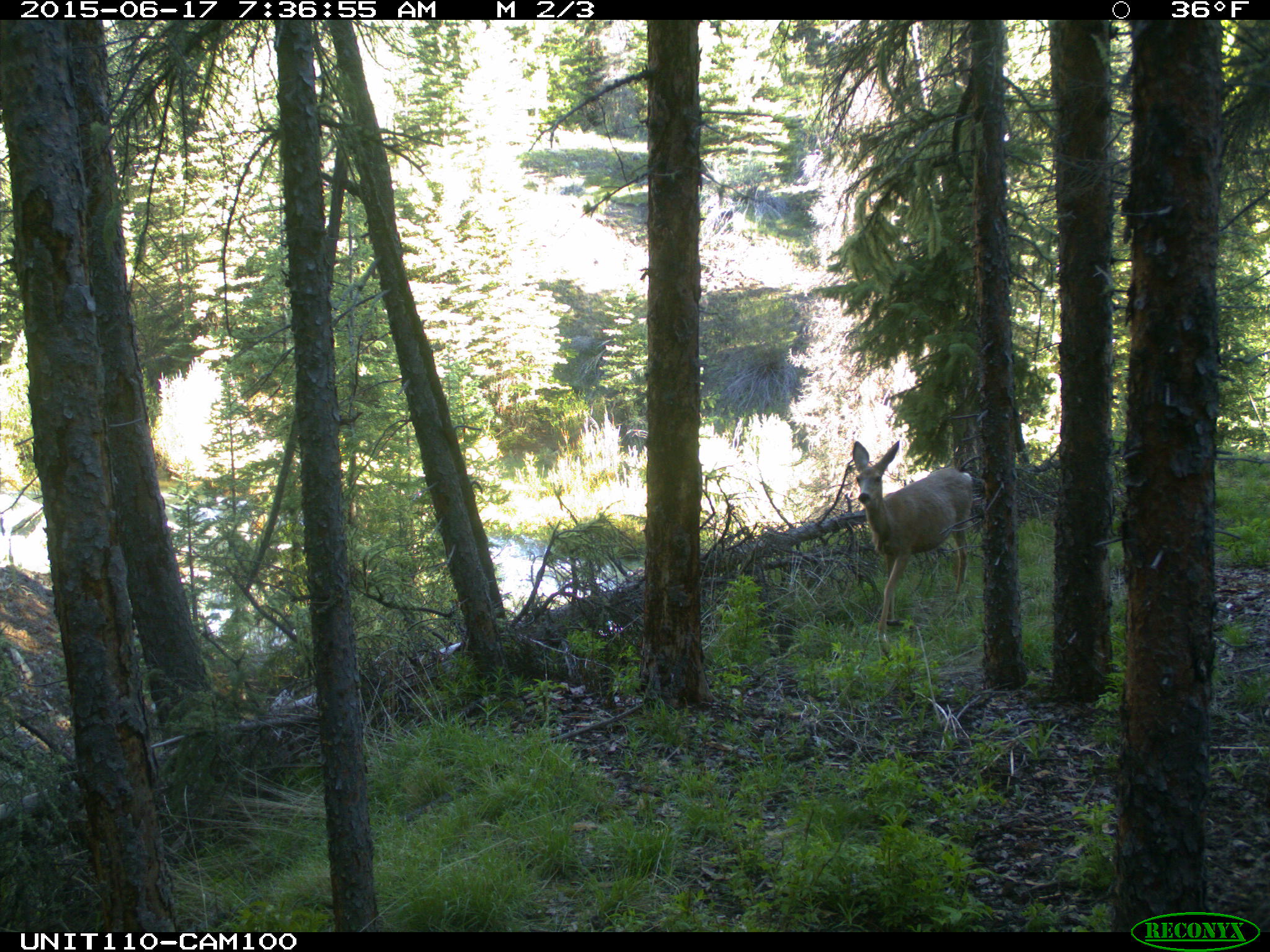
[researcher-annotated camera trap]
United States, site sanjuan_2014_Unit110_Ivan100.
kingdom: Animalia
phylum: Chordata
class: Mammalia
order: Artiodactyla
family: Cervidae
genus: Odocoileus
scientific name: Odocoileus hemionus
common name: mule deer